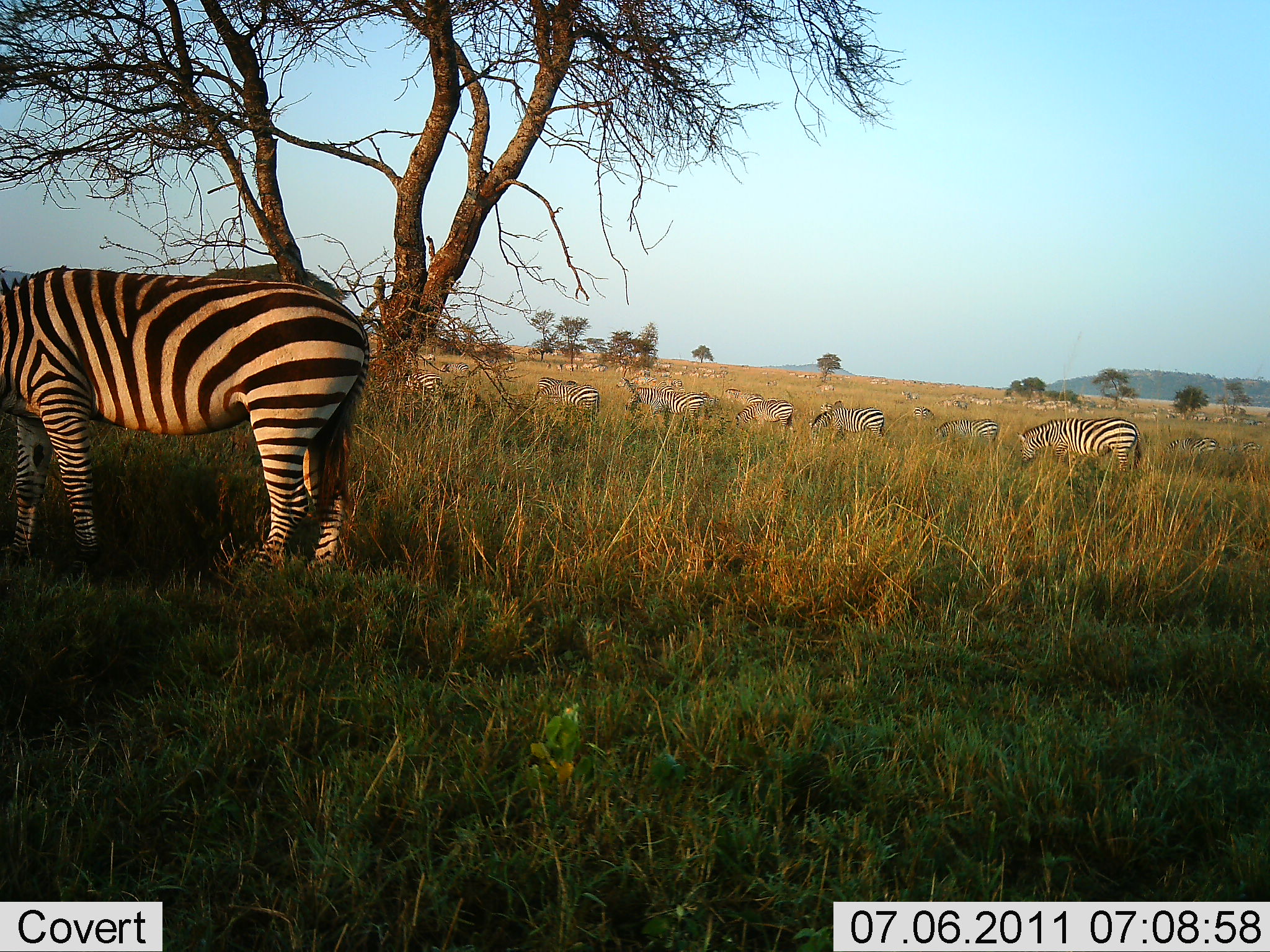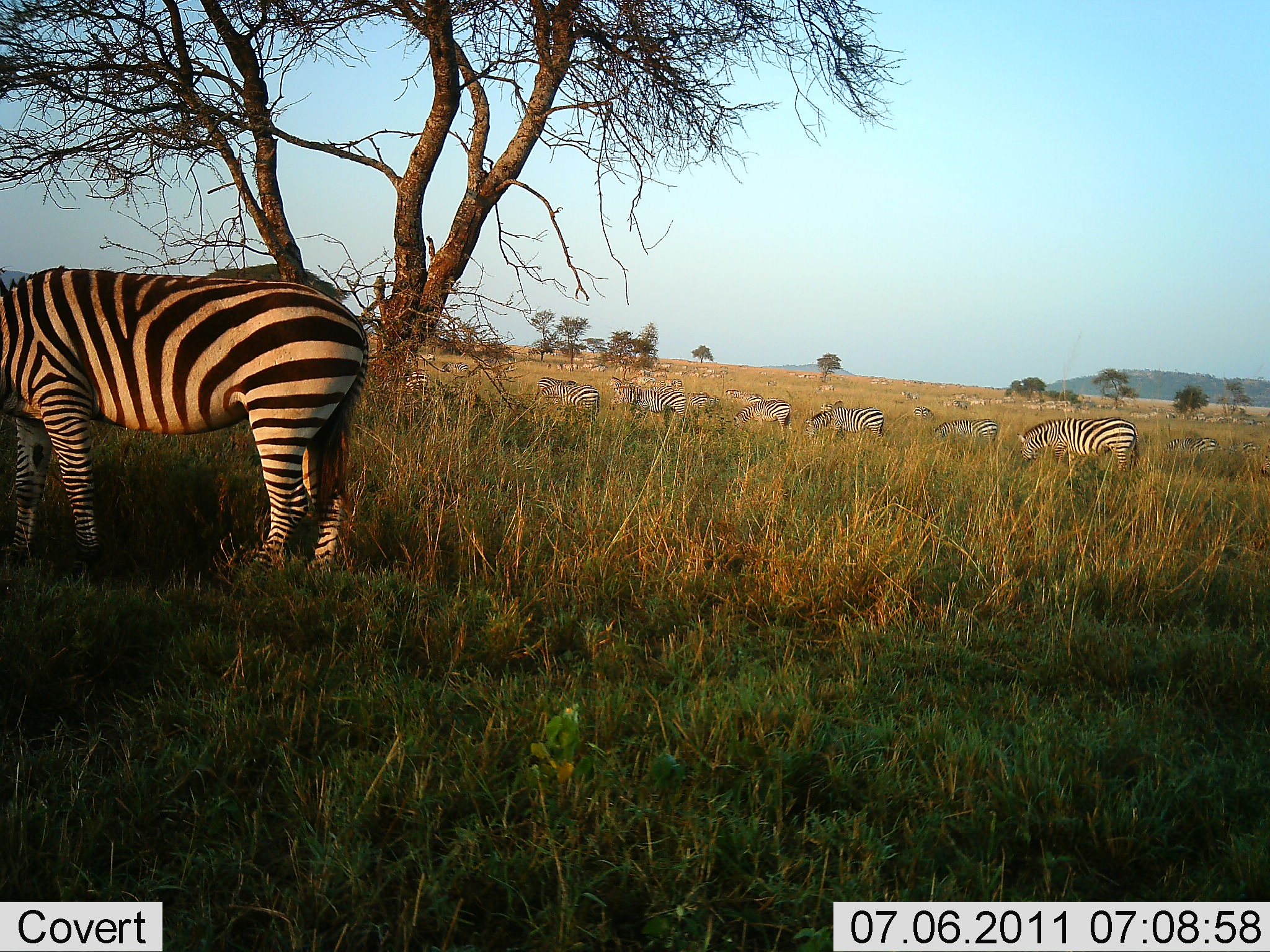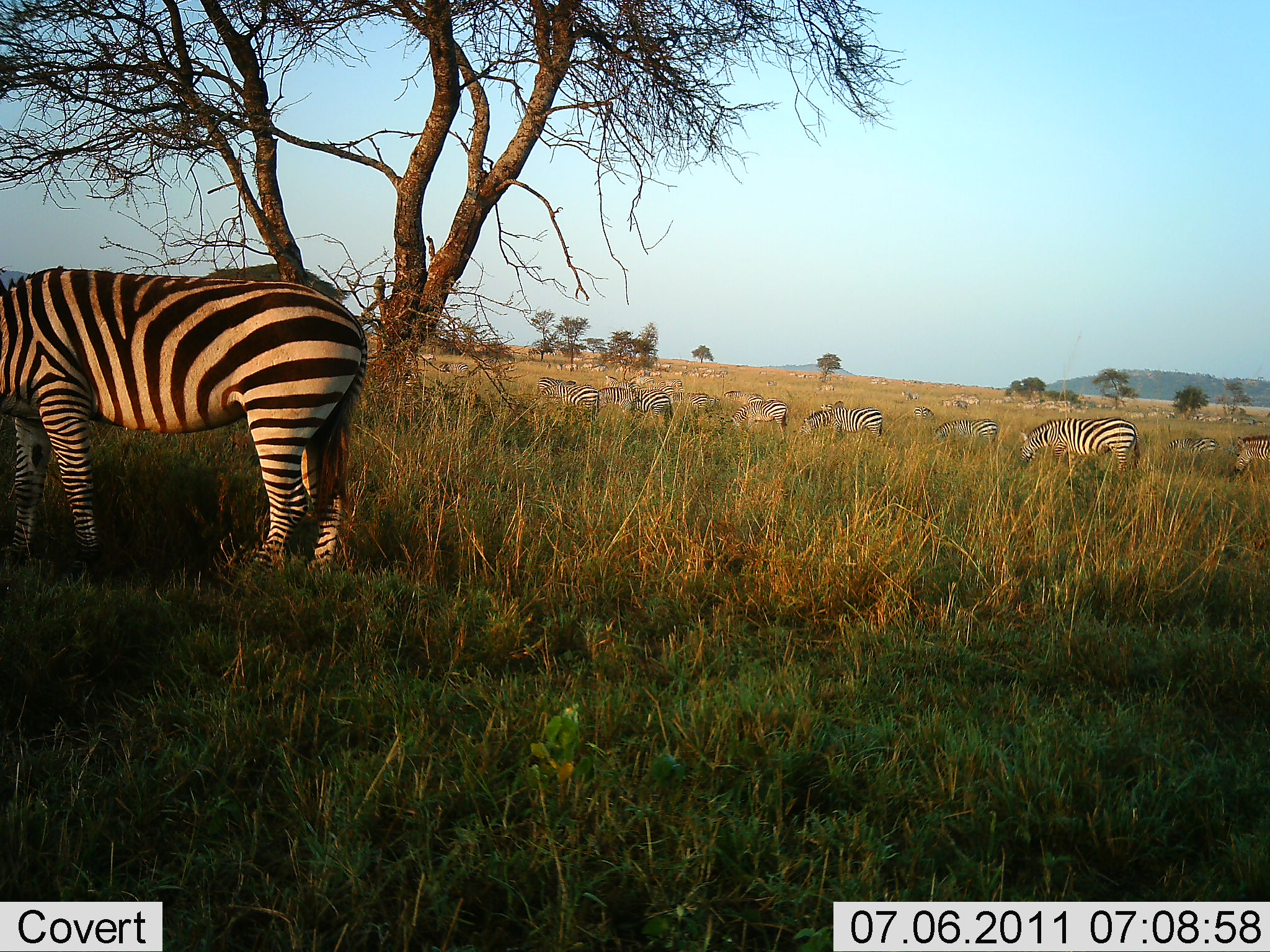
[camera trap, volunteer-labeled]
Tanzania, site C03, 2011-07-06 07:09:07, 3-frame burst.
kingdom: Animalia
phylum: Chordata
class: Mammalia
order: Perissodactyla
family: Equidae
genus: Equus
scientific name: Equus quagga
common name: plains zebra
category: zebra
Zebra (plains zebra) (Equus quagga), count 11-50. Behavior (volunteer vote fractions): standing 57%, resting 7%, moving 36%, interacting 0%. Young present (vote fraction): 7%. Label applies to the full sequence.